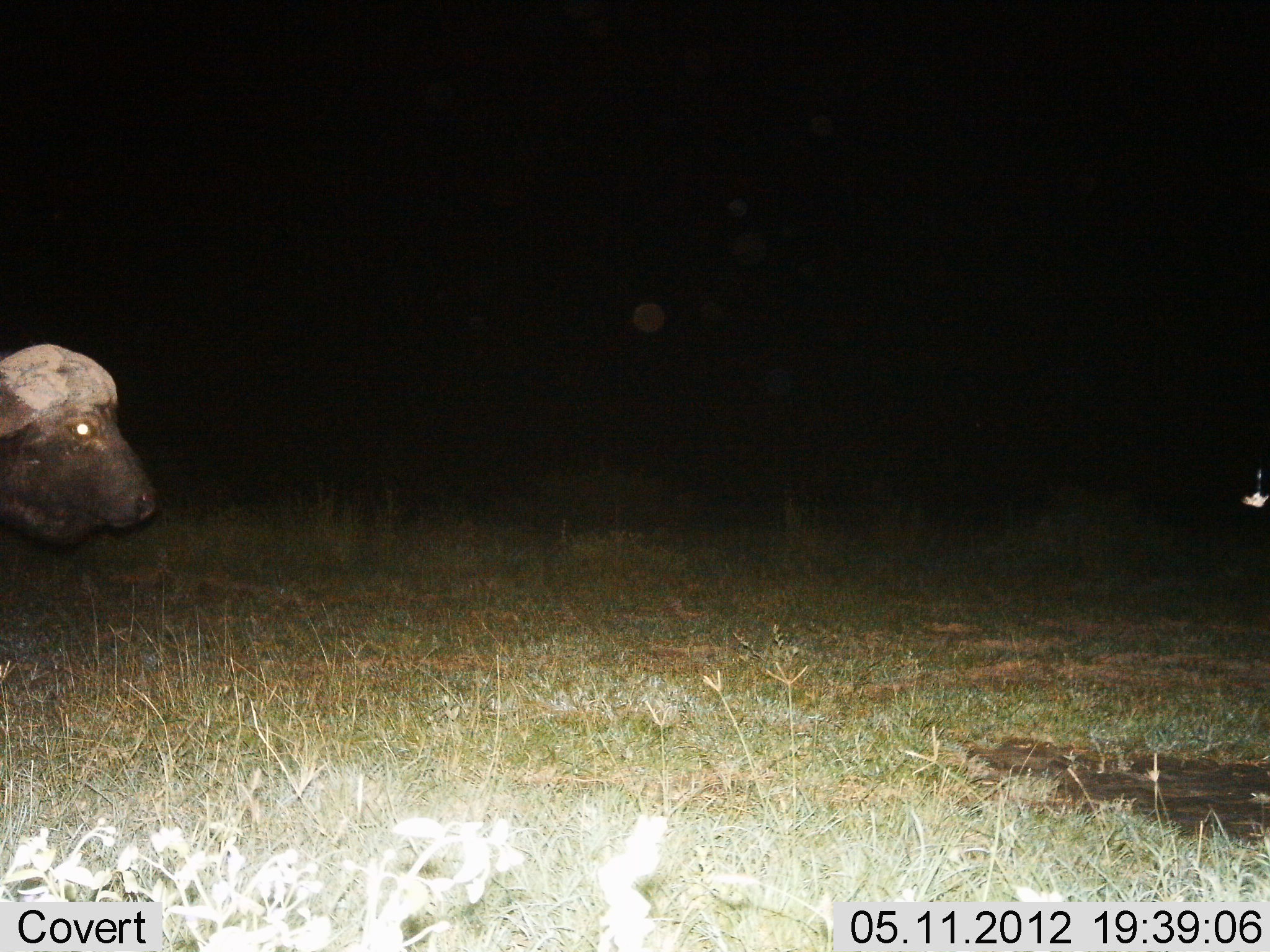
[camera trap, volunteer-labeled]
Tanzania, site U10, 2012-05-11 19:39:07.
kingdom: Animalia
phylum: Chordata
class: Mammalia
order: Artiodactyla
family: Bovidae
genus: Syncerus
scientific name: Syncerus caffer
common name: cape buffalo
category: buffalo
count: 1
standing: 80%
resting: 0%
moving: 20%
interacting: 0%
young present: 0%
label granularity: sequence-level